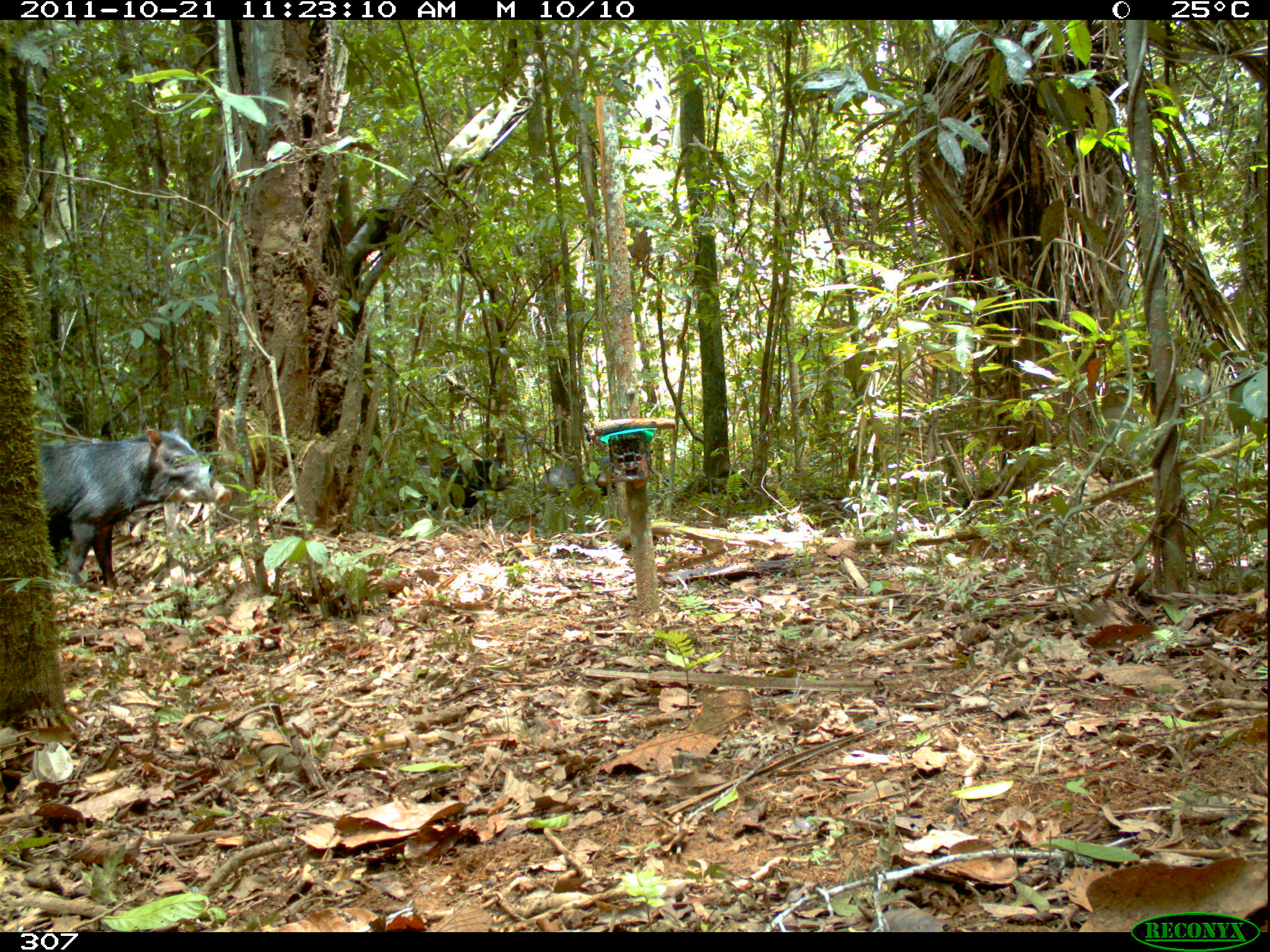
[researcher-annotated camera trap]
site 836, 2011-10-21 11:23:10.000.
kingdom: Animalia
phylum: Chordata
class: Mammalia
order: Artiodactyla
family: Tayassuidae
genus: Tayassu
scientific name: Tayassu pecari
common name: white-lipped peccary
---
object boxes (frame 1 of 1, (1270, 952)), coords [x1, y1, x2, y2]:
tayassu pecari: [33, 428, 232, 592]; [369, 453, 515, 532]; [540, 456, 615, 510]